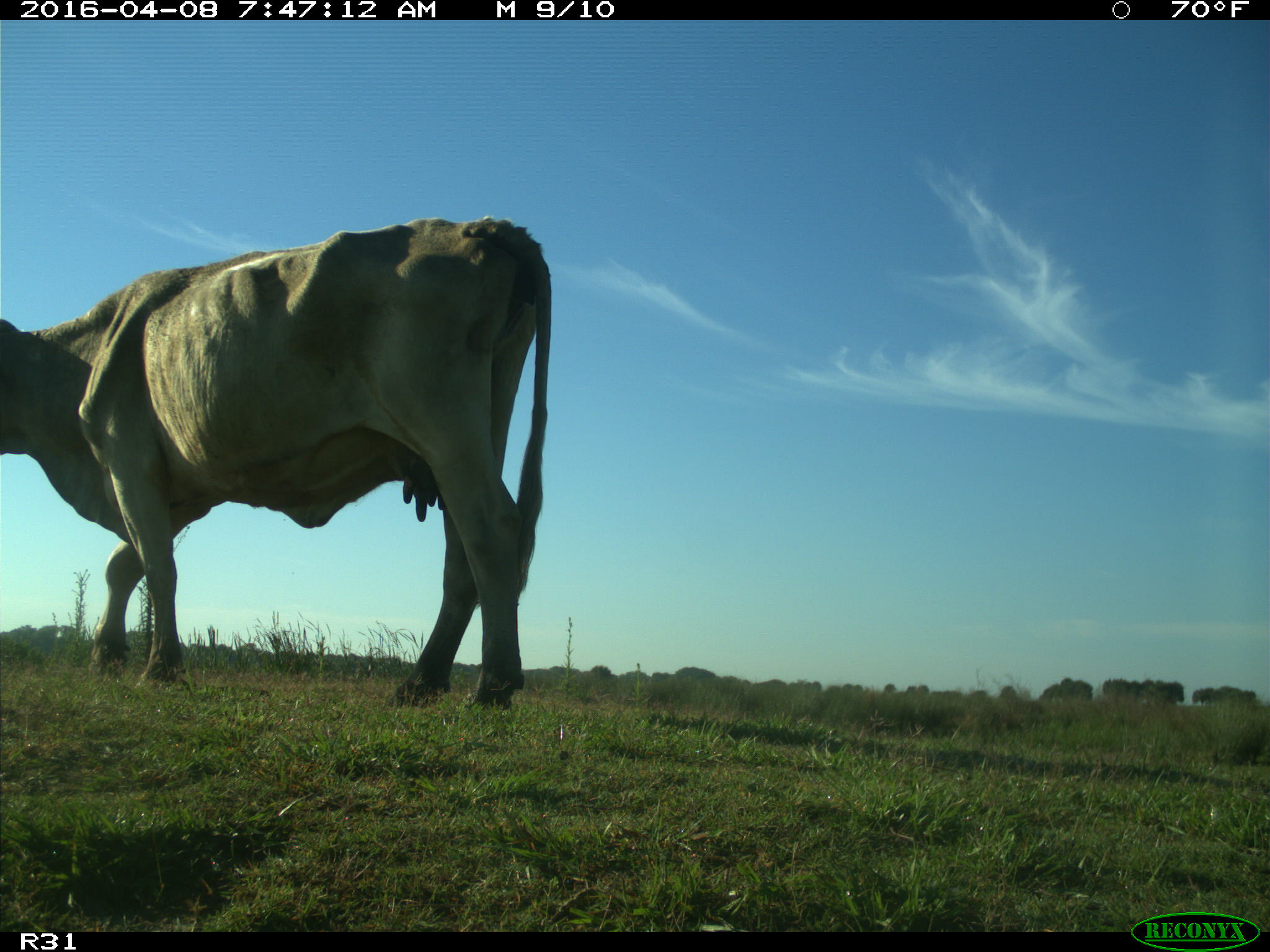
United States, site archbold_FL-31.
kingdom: Animalia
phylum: Chordata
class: Mammalia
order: Artiodactyla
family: Bovidae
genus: Bos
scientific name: Bos taurus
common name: domestic cow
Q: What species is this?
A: Bos taurus (domestic cow).